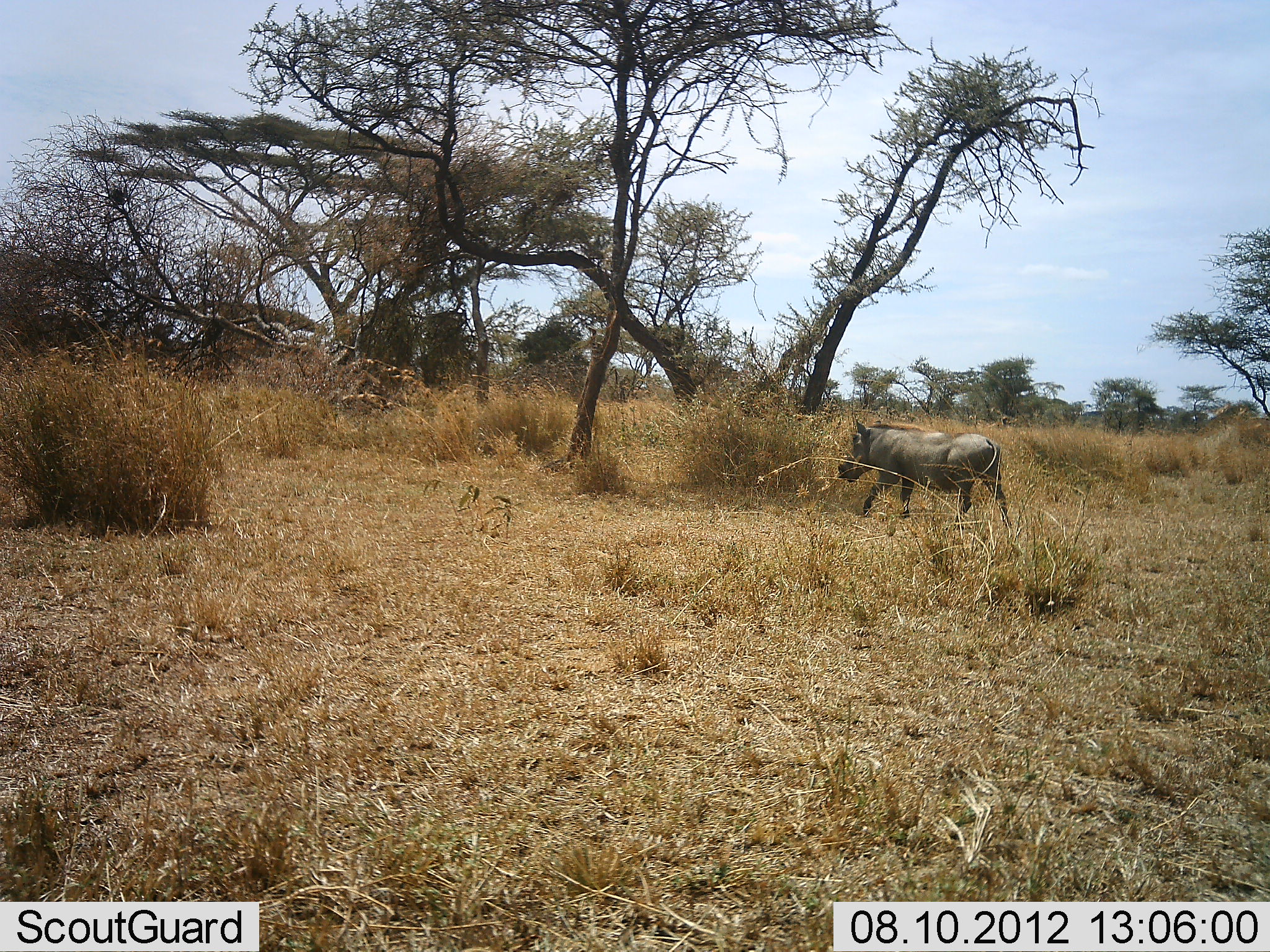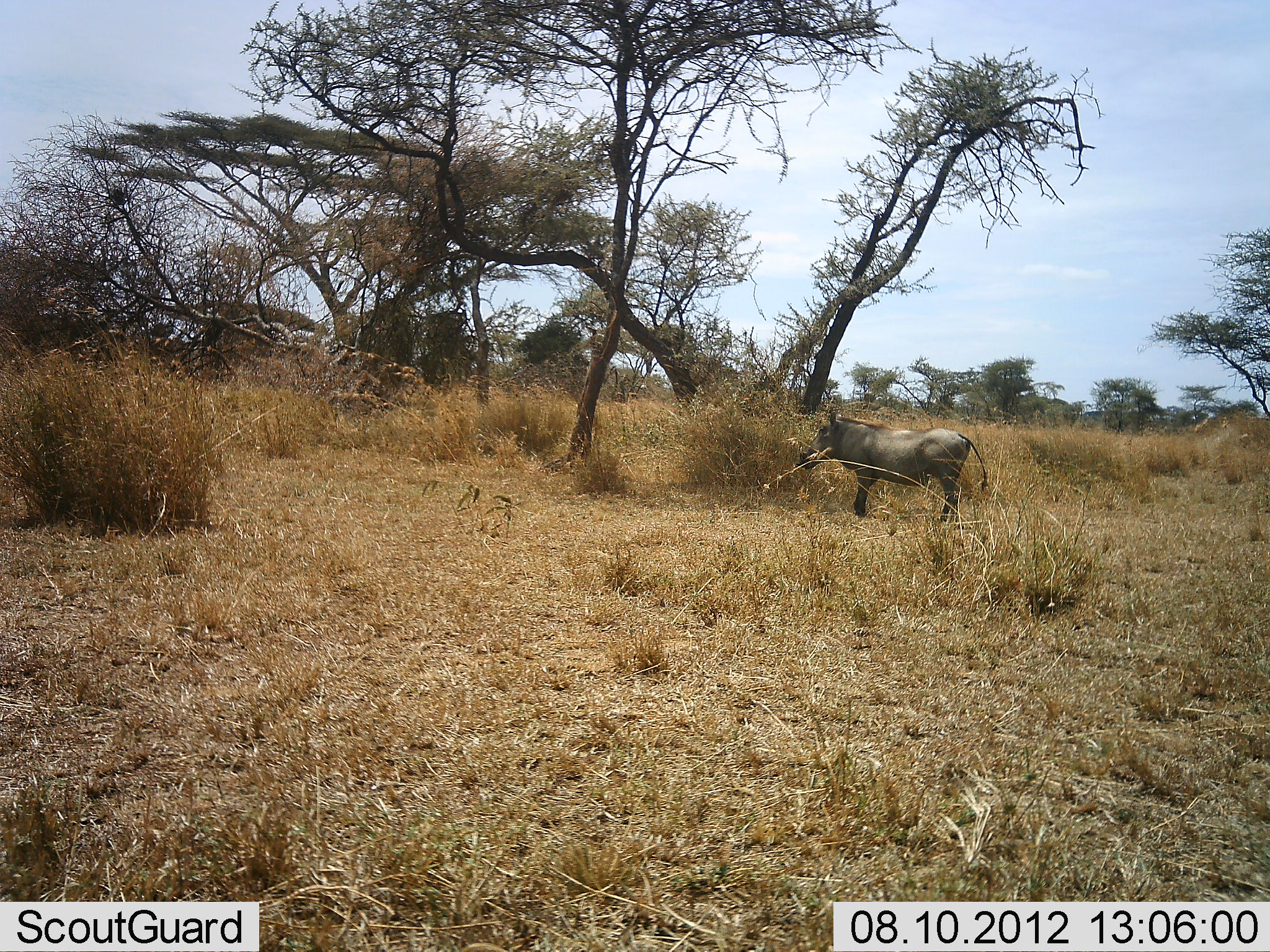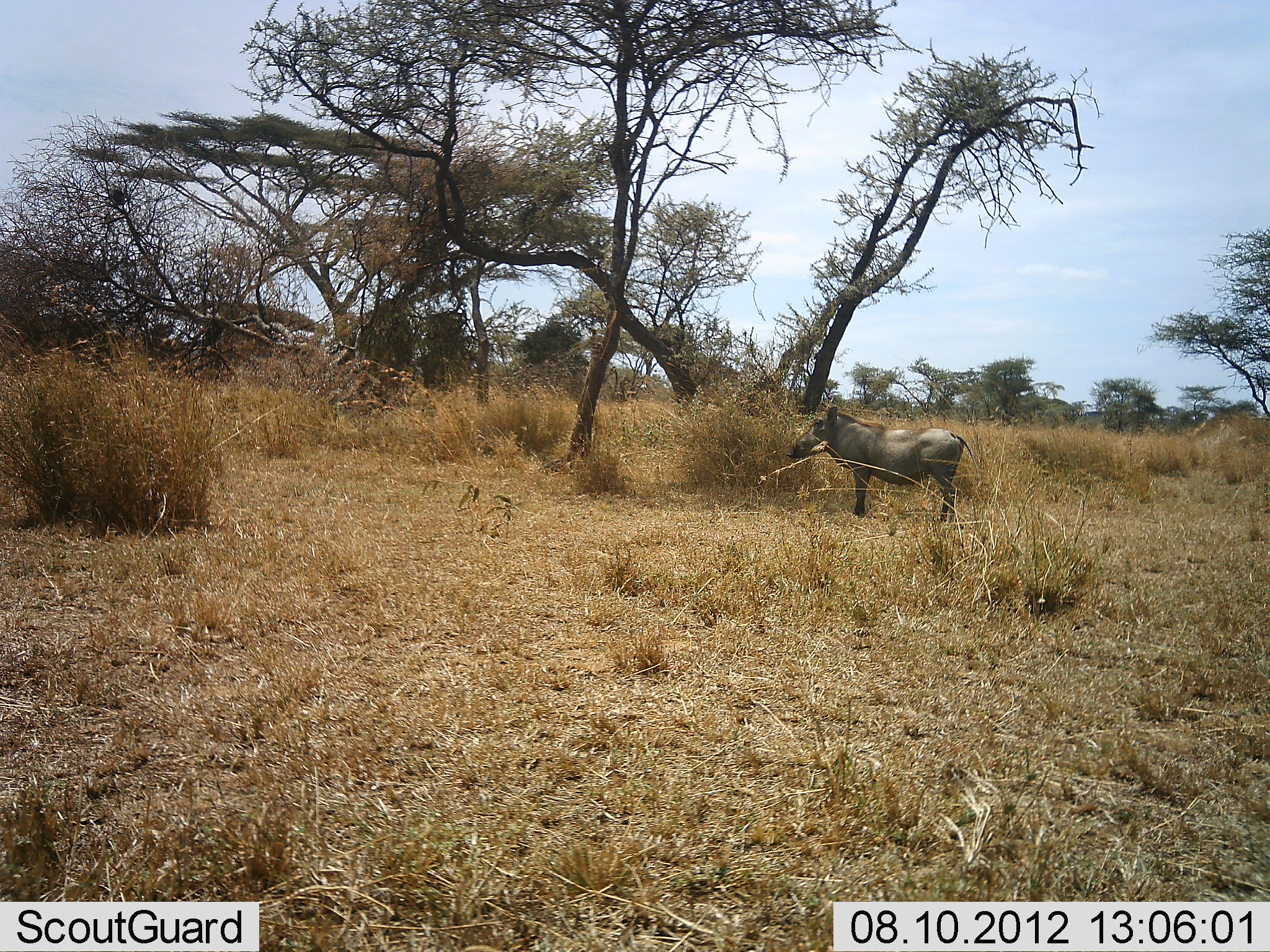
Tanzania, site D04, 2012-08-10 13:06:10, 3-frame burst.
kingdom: Animalia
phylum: Chordata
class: Mammalia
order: Artiodactyla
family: Suidae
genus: Phacochoerus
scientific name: Phacochoerus africanus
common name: warthog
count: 1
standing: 20%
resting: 0%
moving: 90%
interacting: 0%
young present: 0%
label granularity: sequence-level